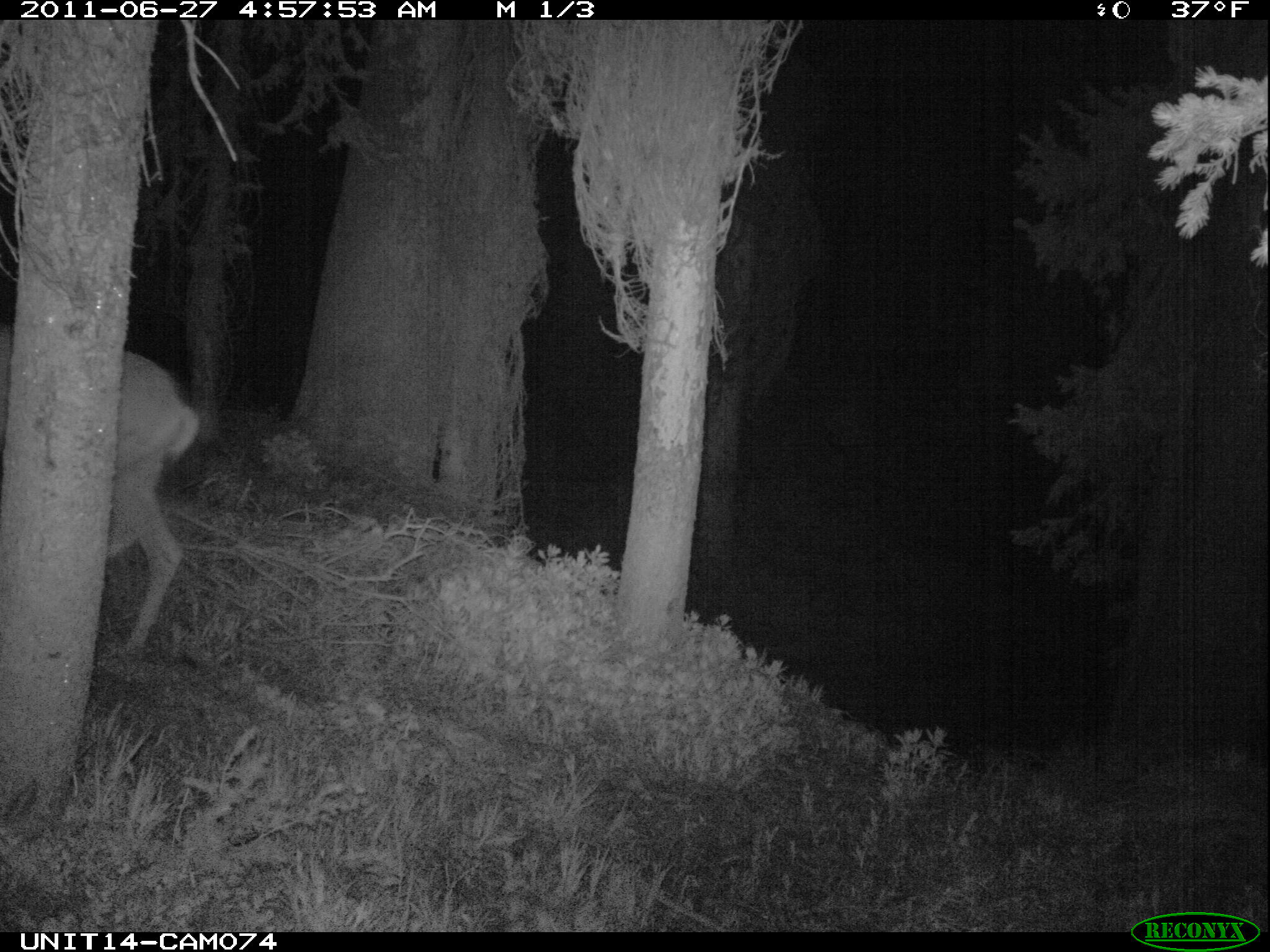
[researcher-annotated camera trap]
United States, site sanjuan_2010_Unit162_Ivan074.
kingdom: Animalia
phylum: Chordata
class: Mammalia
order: Artiodactyla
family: Cervidae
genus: Odocoileus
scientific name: Odocoileus hemionus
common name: mule deer